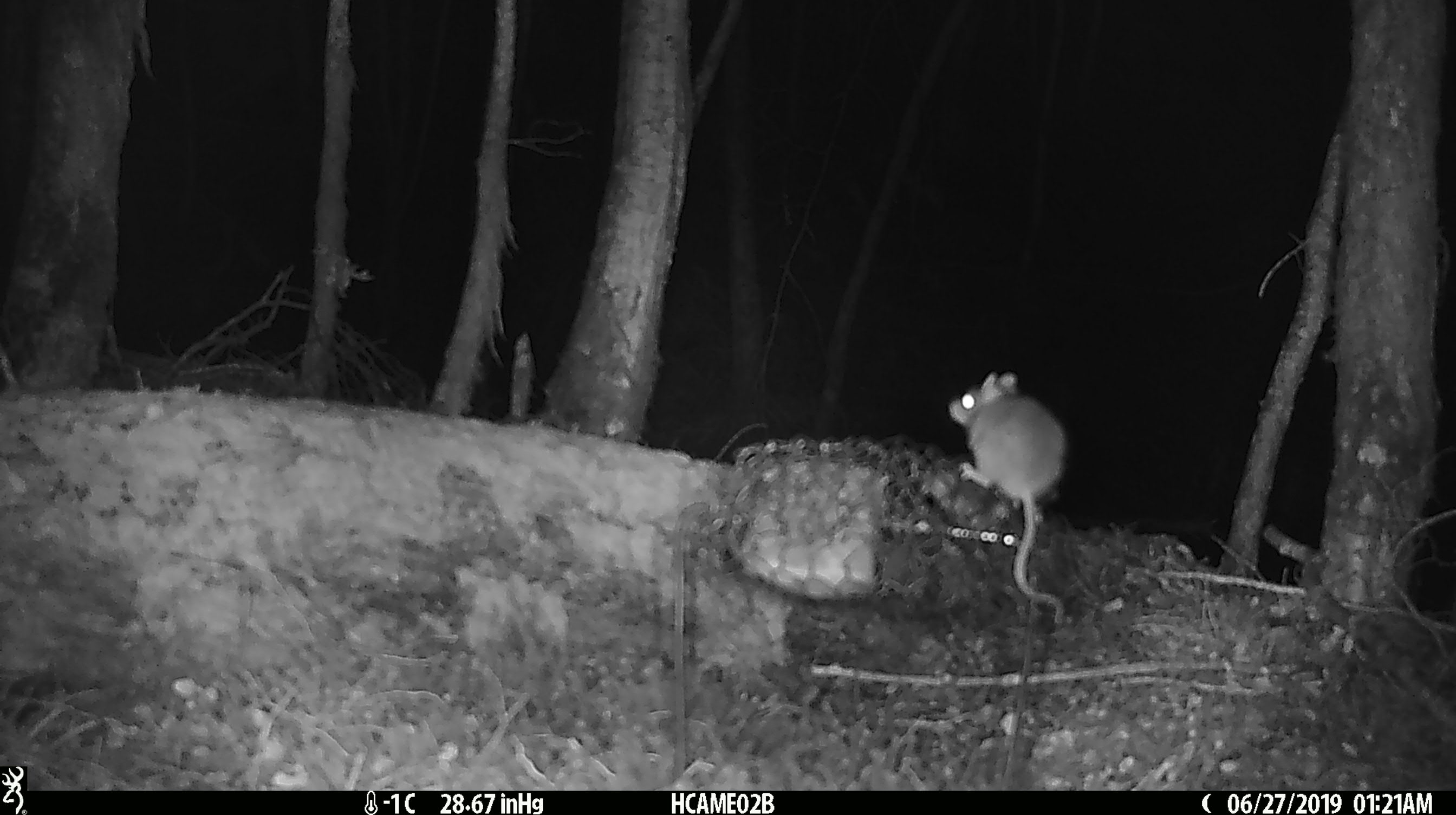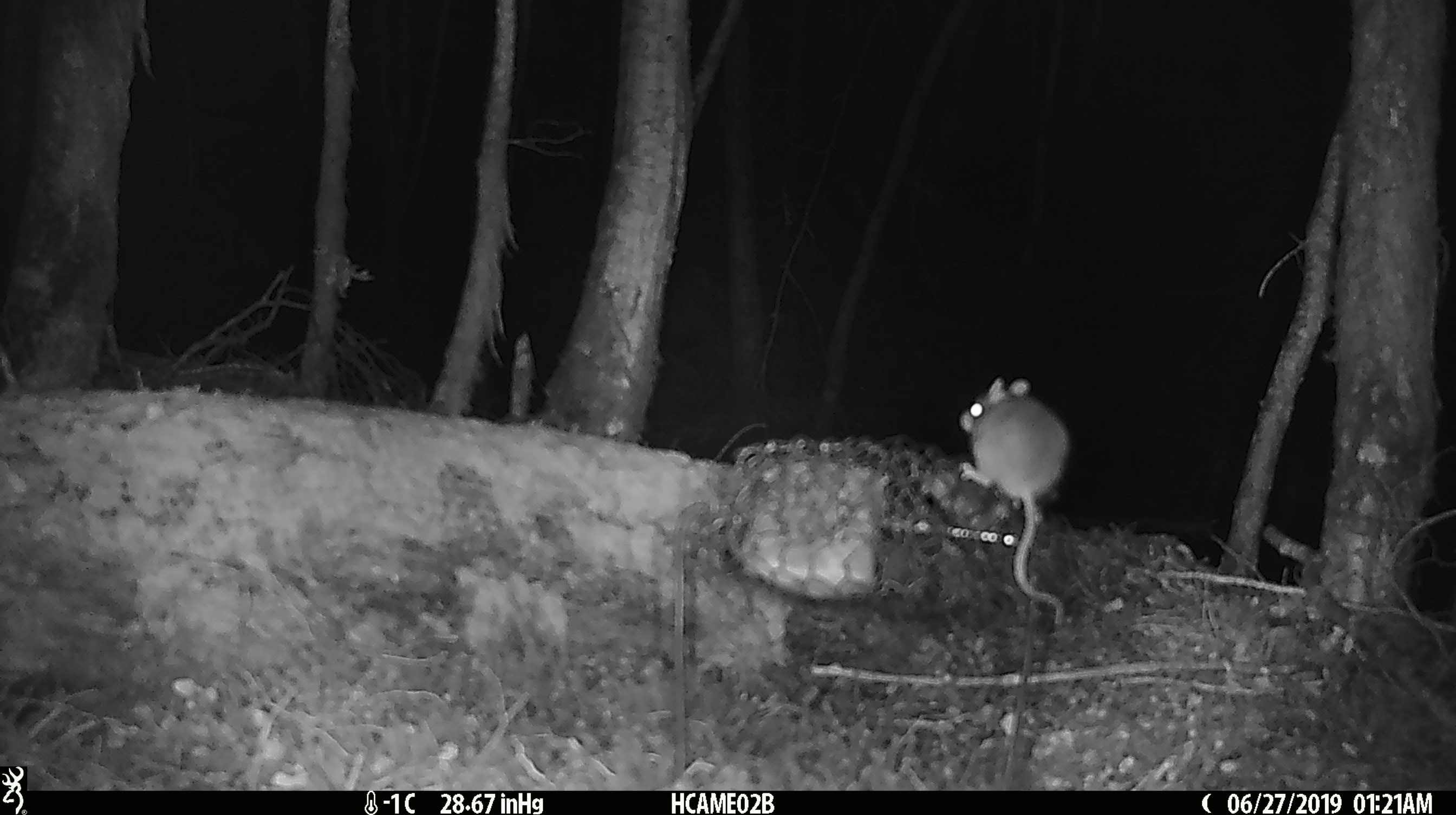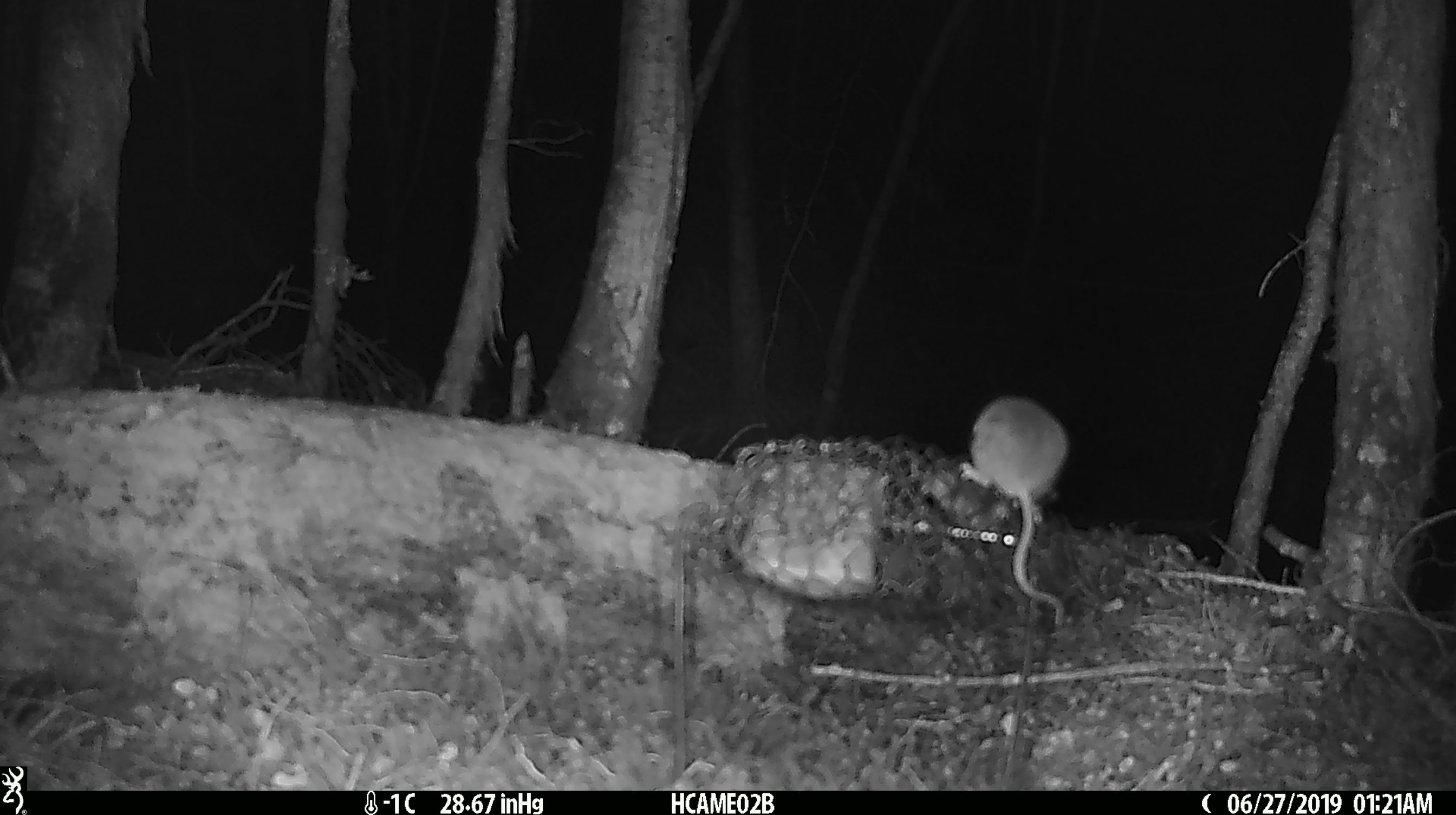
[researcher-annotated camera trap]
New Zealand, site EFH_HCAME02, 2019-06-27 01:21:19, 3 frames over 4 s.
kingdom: Animalia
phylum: Chordata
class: Mammalia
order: Rodentia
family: Muridae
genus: Mus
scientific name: Mus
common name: mouse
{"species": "mouse (Mus)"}